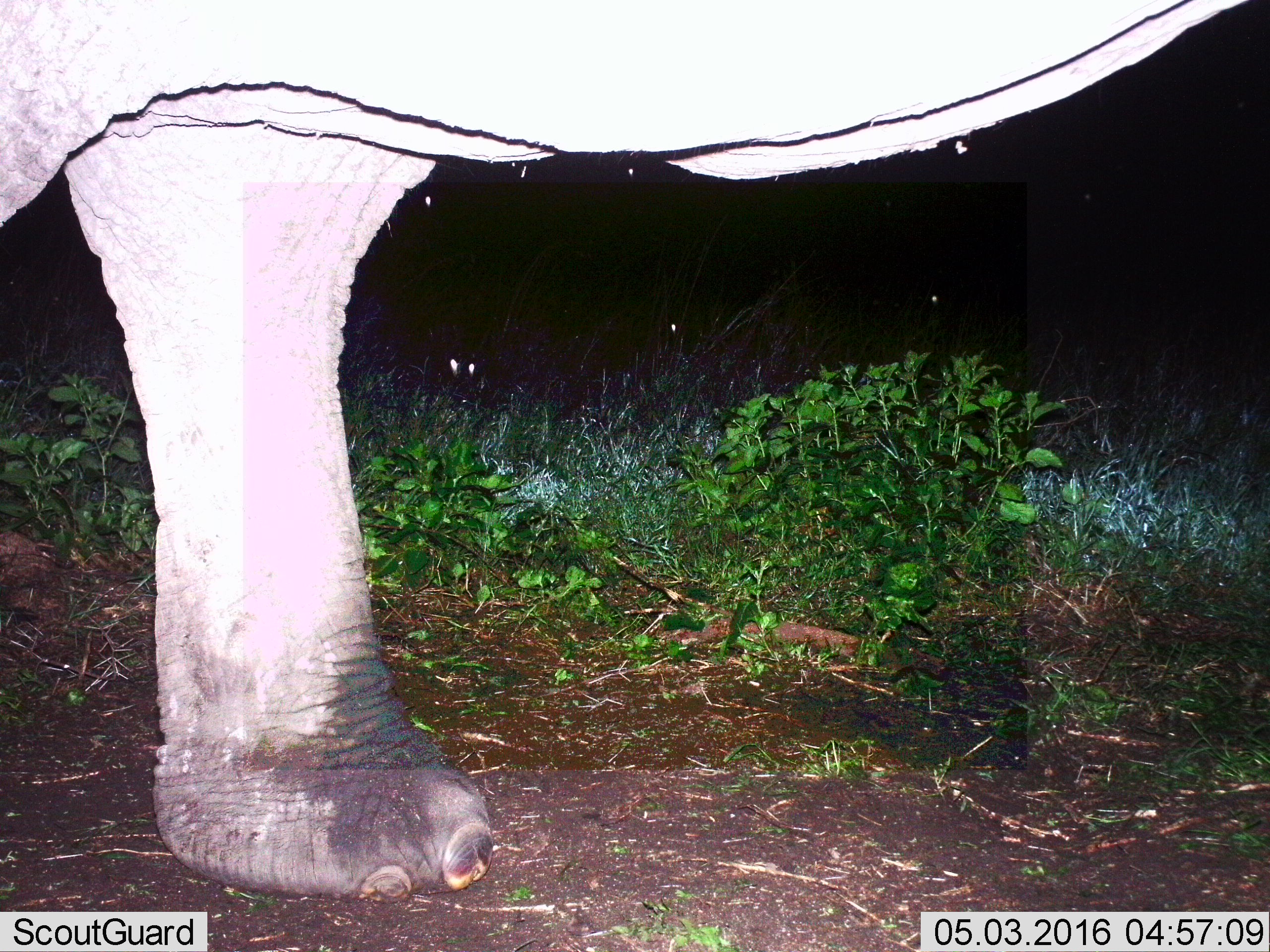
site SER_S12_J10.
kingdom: Animalia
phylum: Chordata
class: Mammalia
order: Proboscidea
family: Elephantidae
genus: Loxodonta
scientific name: Loxodonta africana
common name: african bush elephant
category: elephant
Elephant (african bush elephant) (Loxodonta africana), count 1. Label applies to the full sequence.